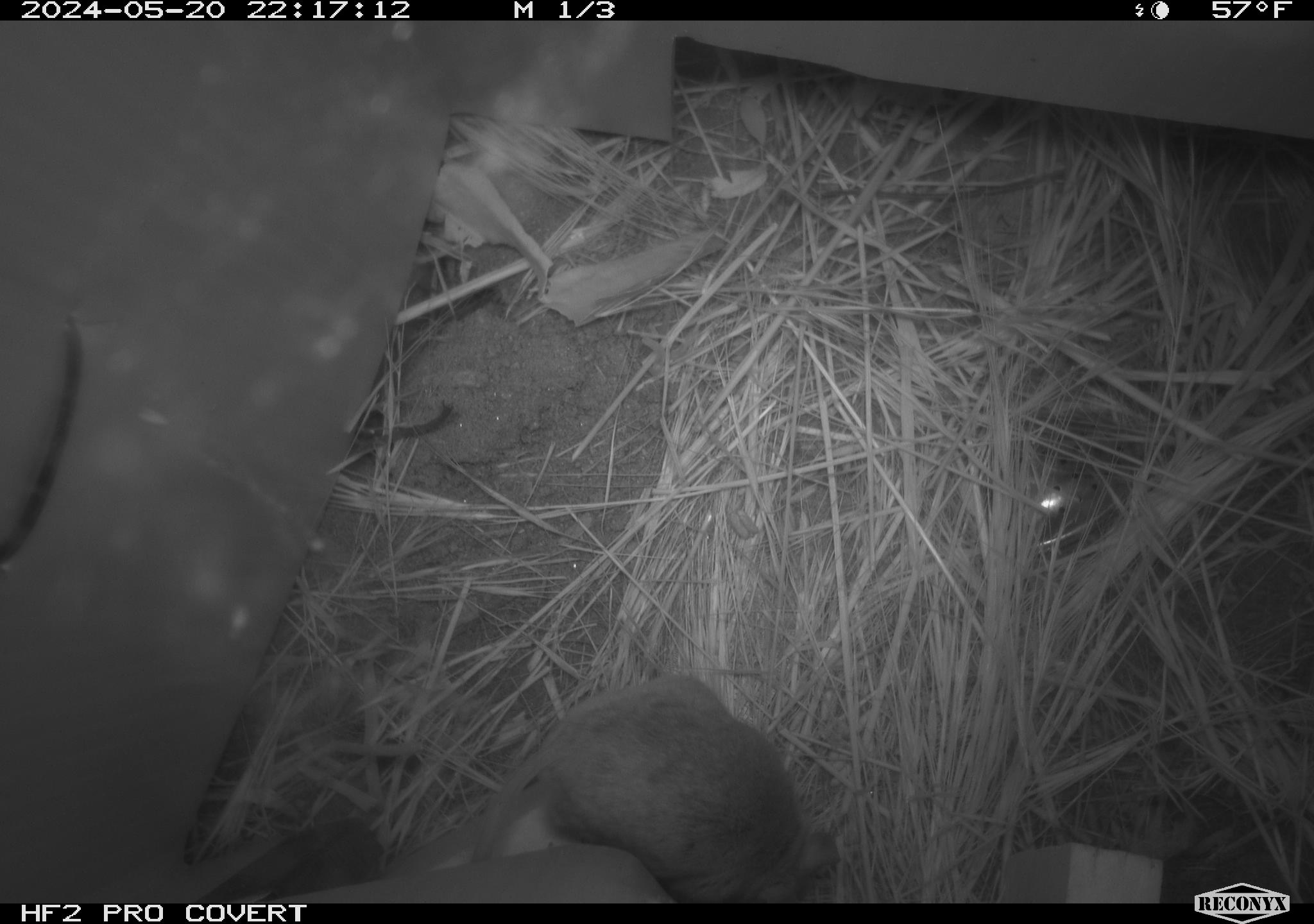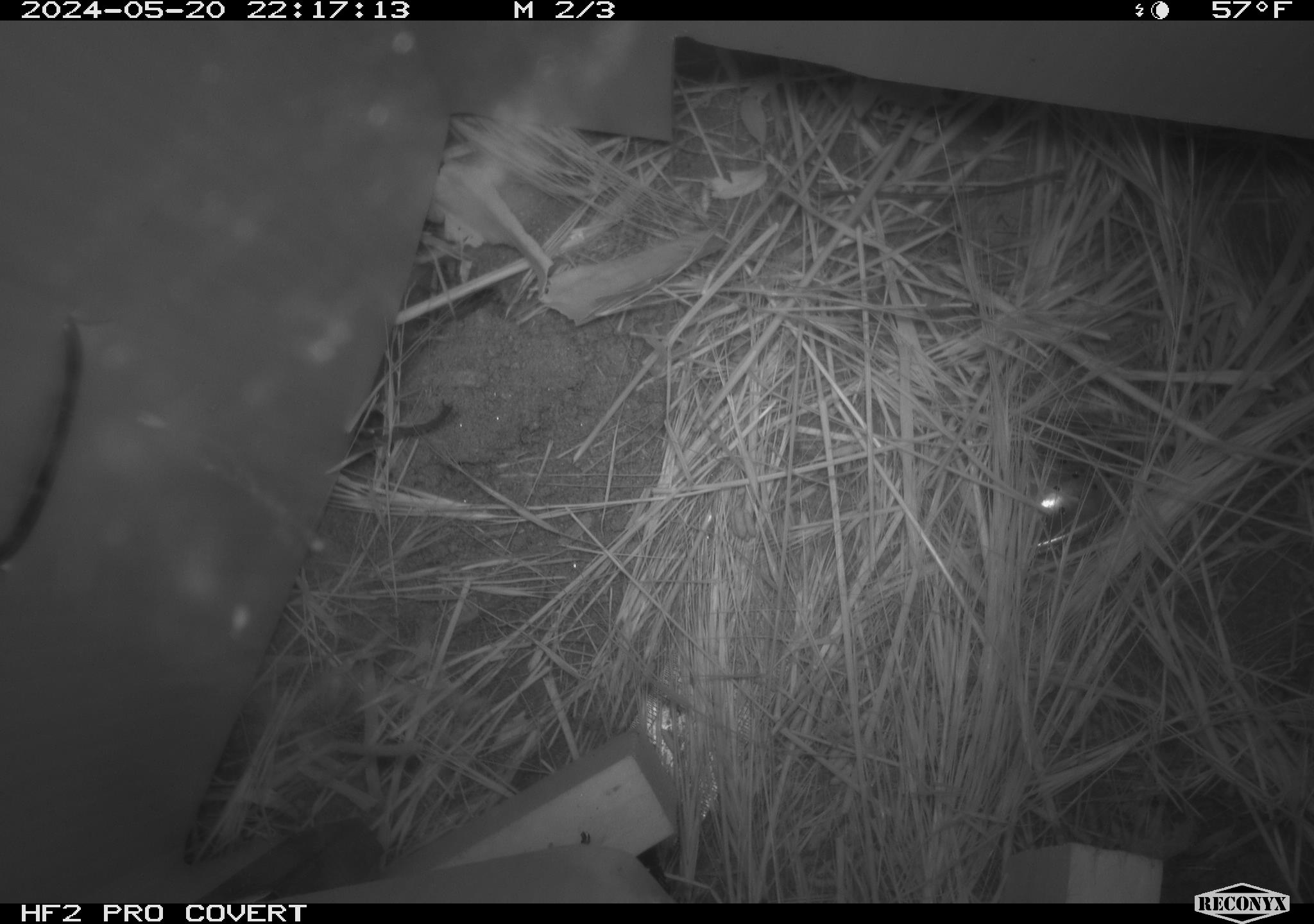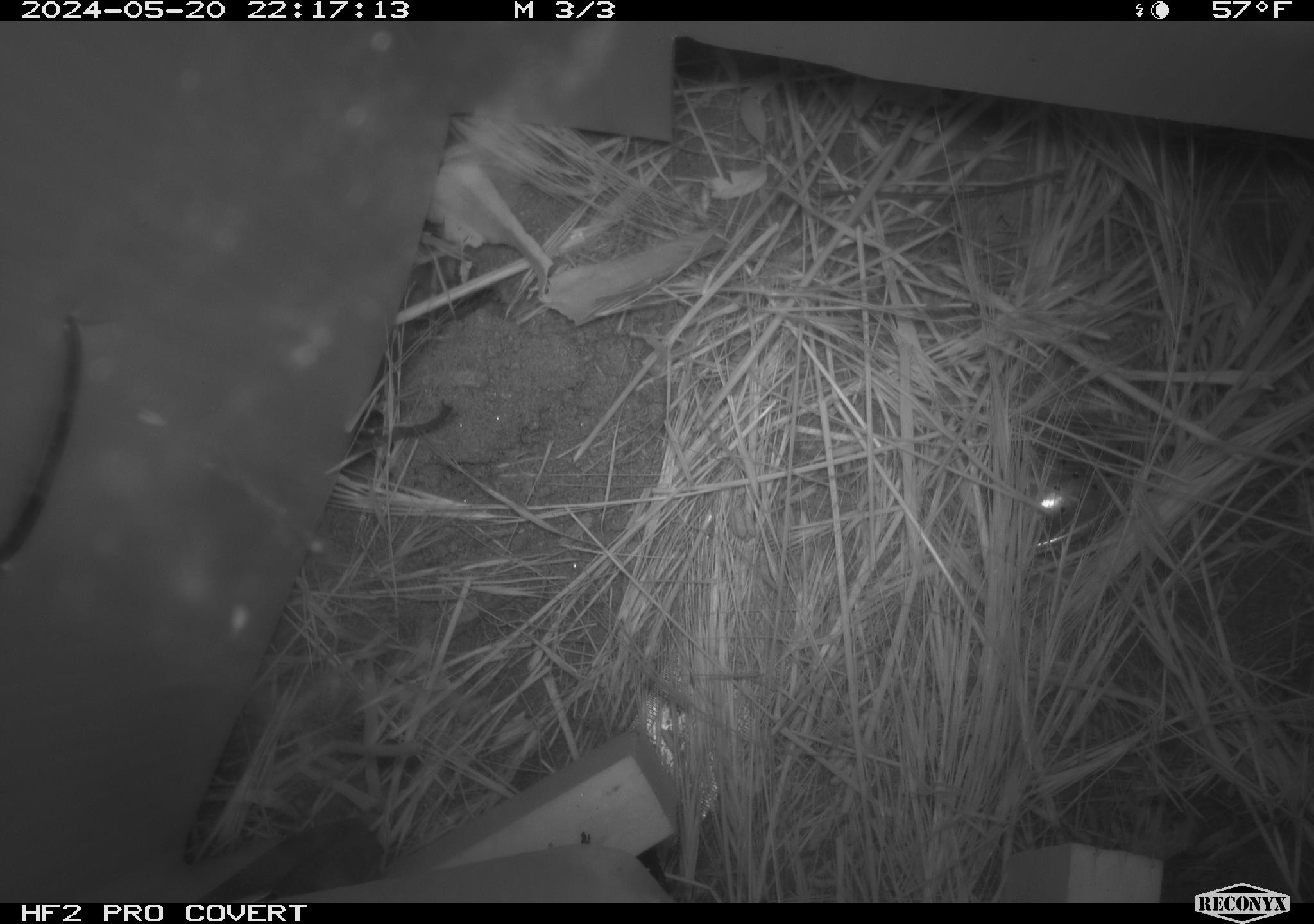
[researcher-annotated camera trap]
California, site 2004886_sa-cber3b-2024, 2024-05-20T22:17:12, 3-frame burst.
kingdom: Animalia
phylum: Chordata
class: Mammalia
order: Rodentia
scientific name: Rodentia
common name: mouse species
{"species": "mouse species (Rodentia)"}